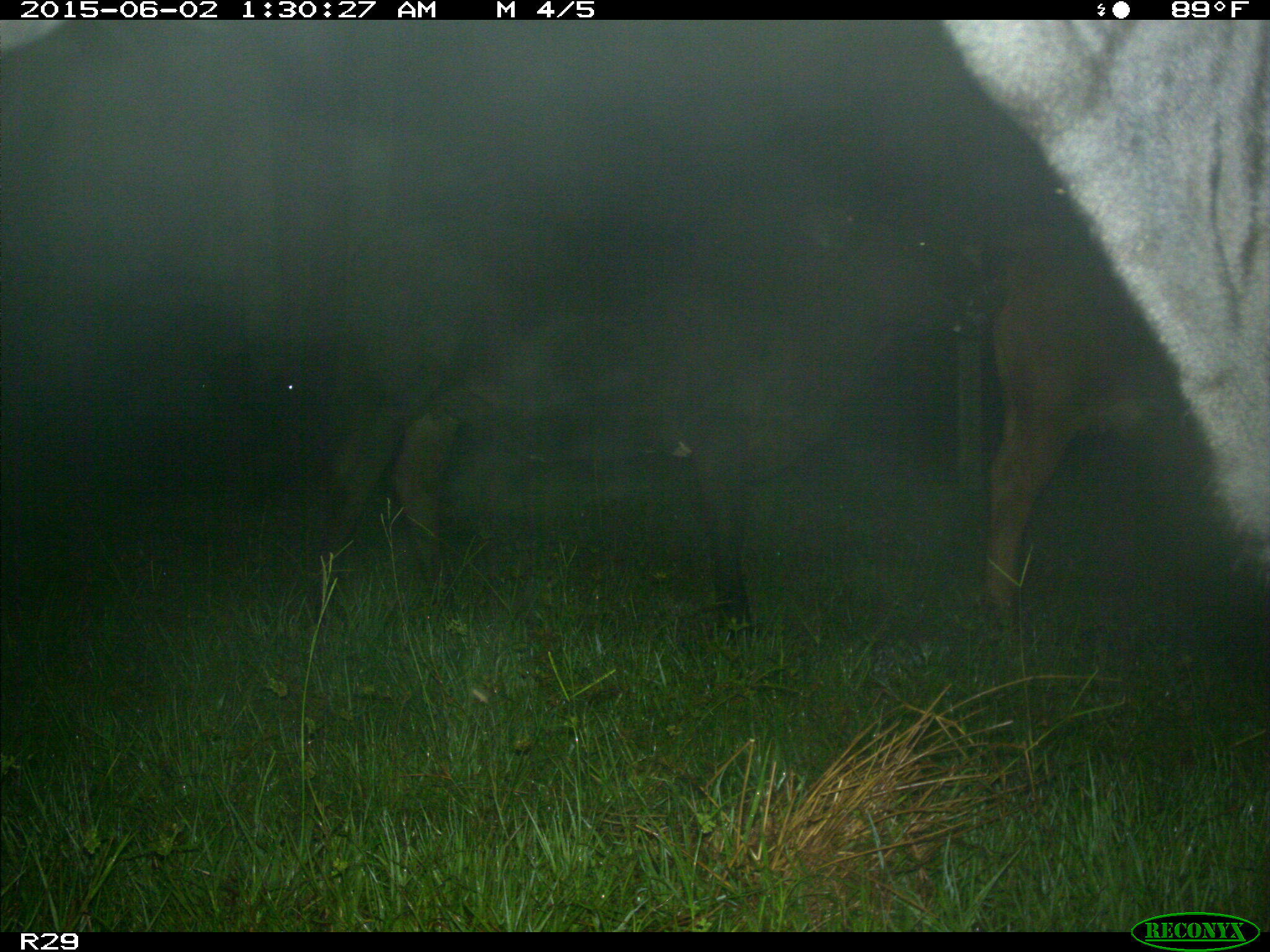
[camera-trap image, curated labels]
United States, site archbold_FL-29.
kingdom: Animalia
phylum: Chordata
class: Mammalia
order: Artiodactyla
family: Bovidae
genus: Bos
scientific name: Bos taurus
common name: domestic cow